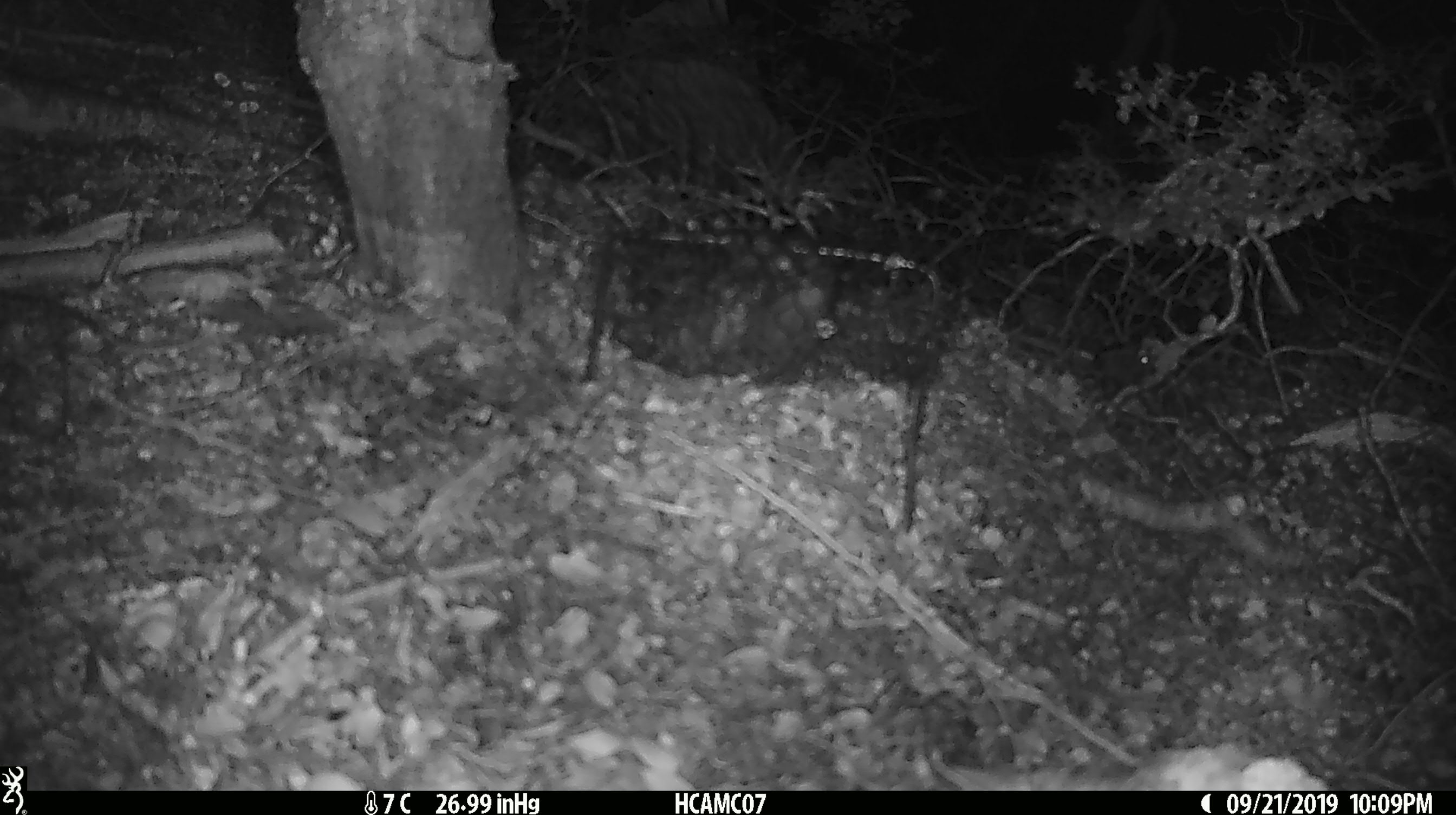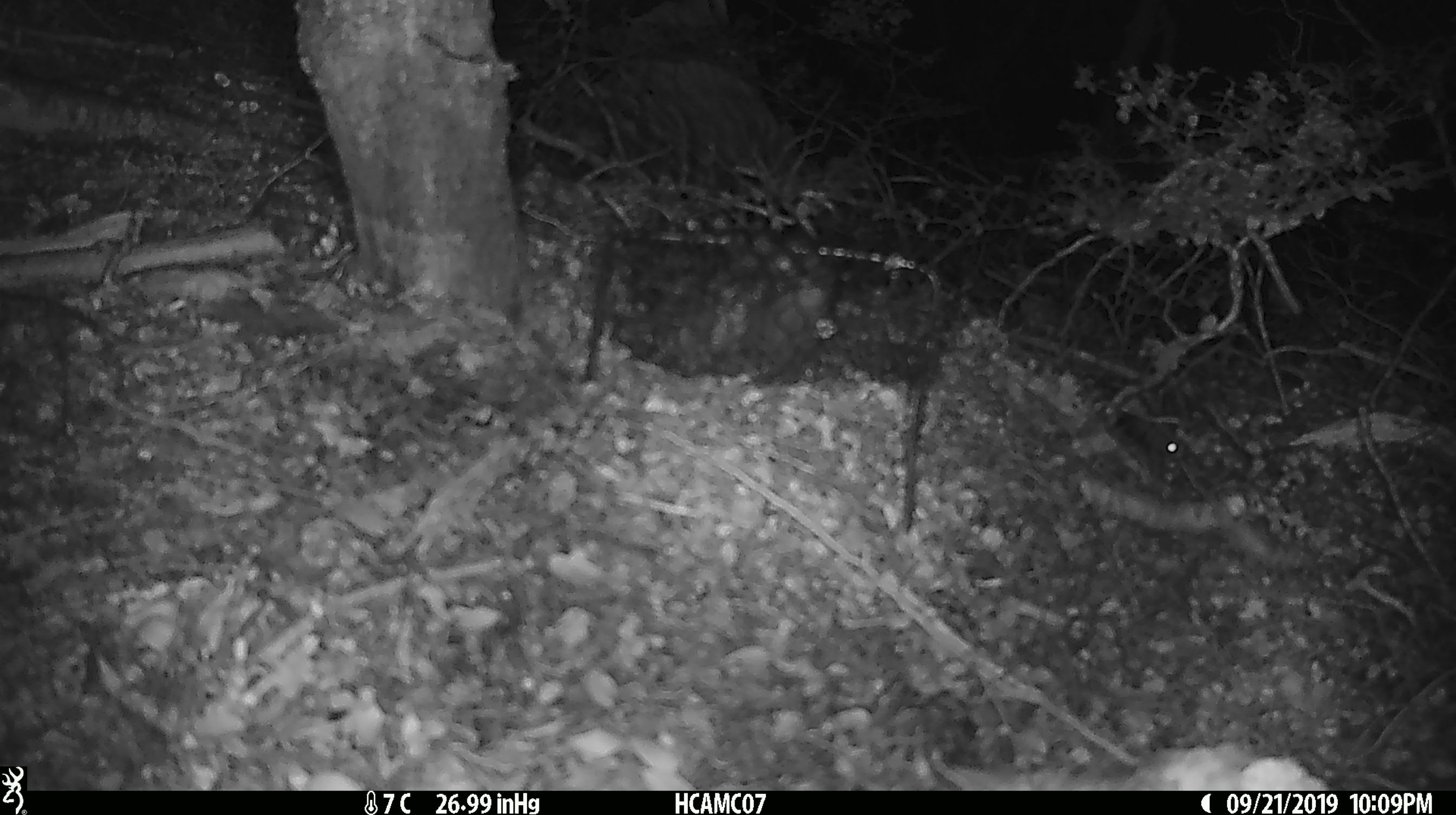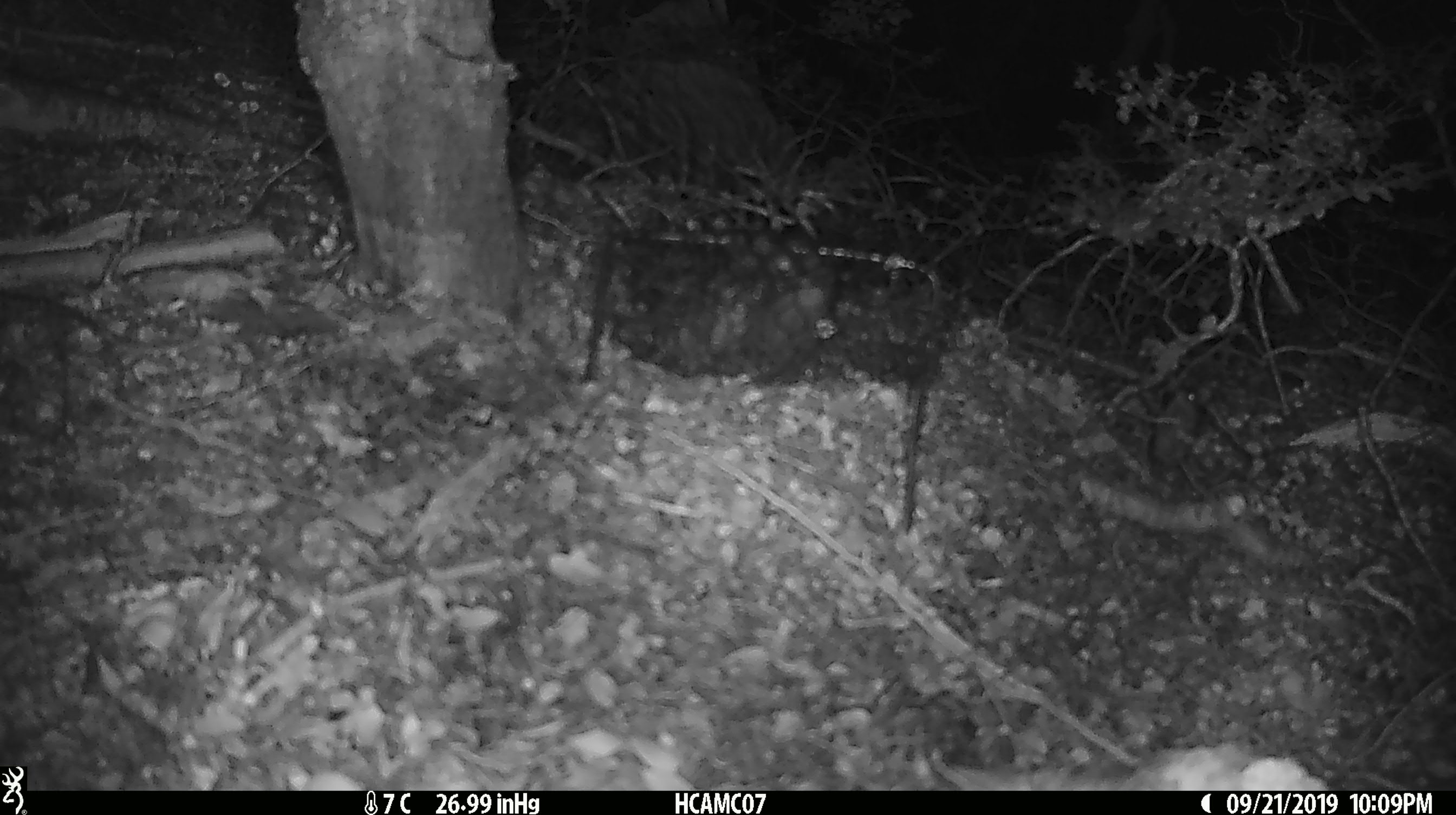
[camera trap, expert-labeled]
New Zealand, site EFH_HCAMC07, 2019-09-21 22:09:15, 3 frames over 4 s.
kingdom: Animalia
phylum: Chordata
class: Mammalia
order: Rodentia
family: Muridae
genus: Mus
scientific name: Mus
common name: mouse